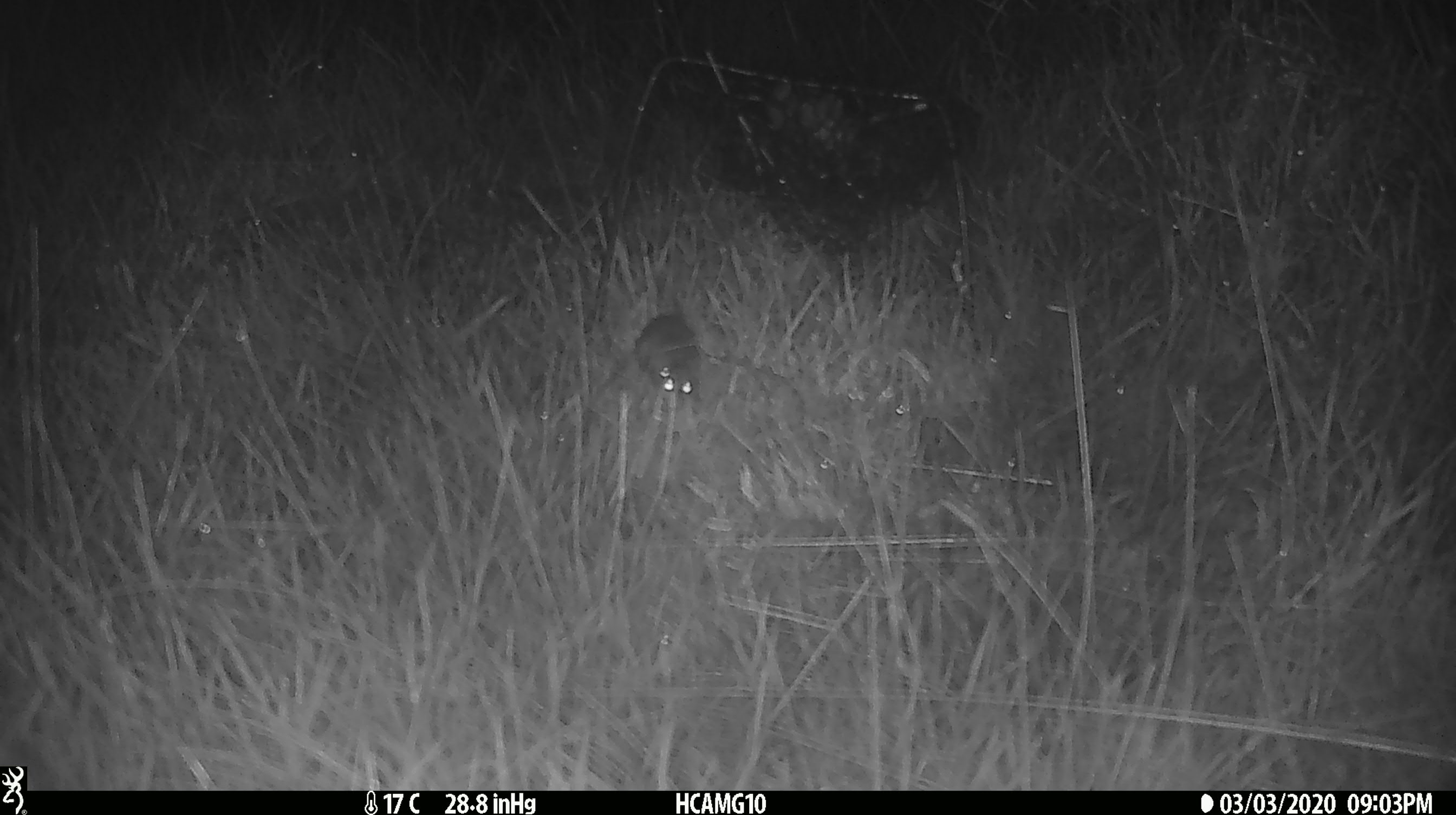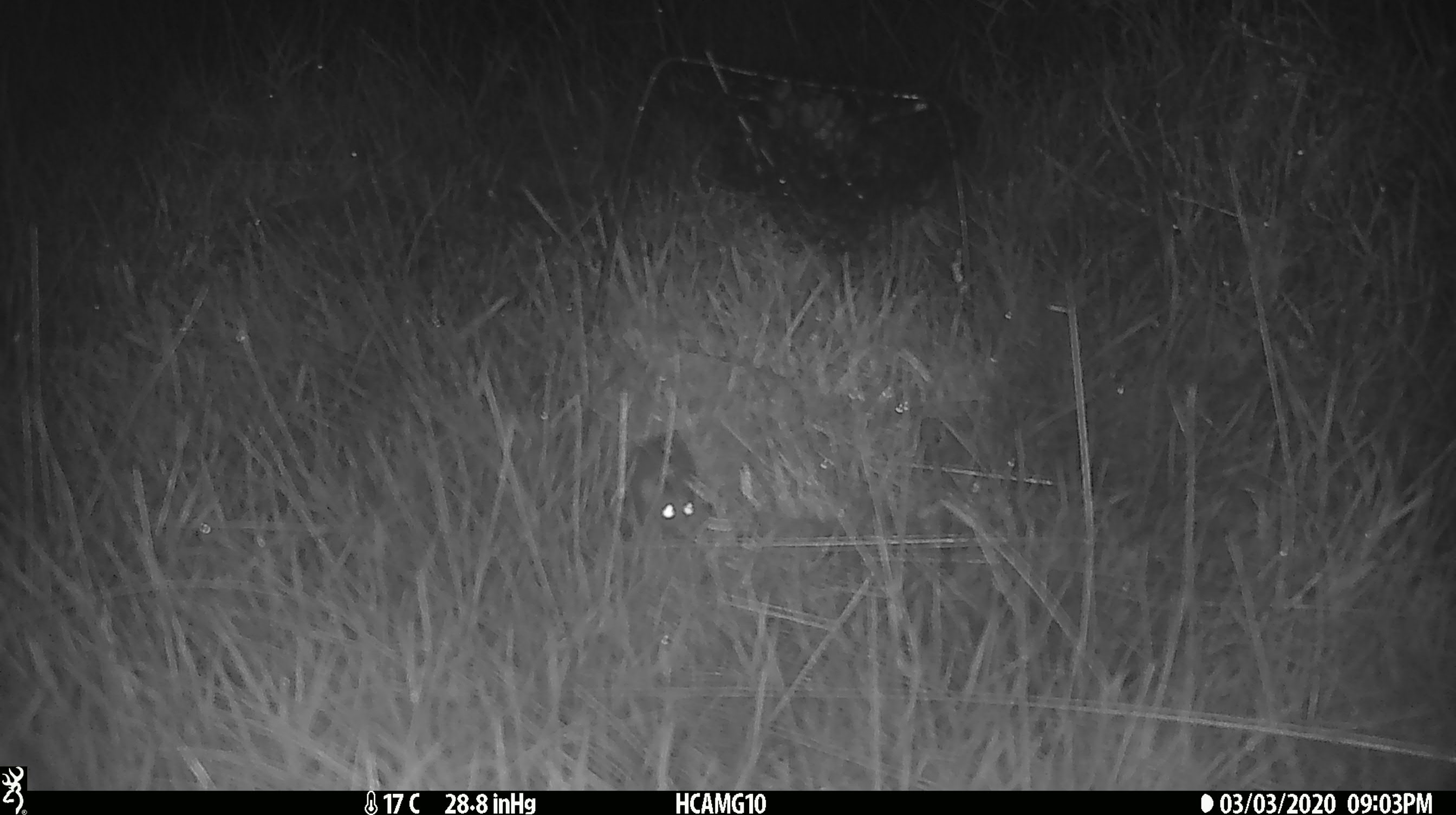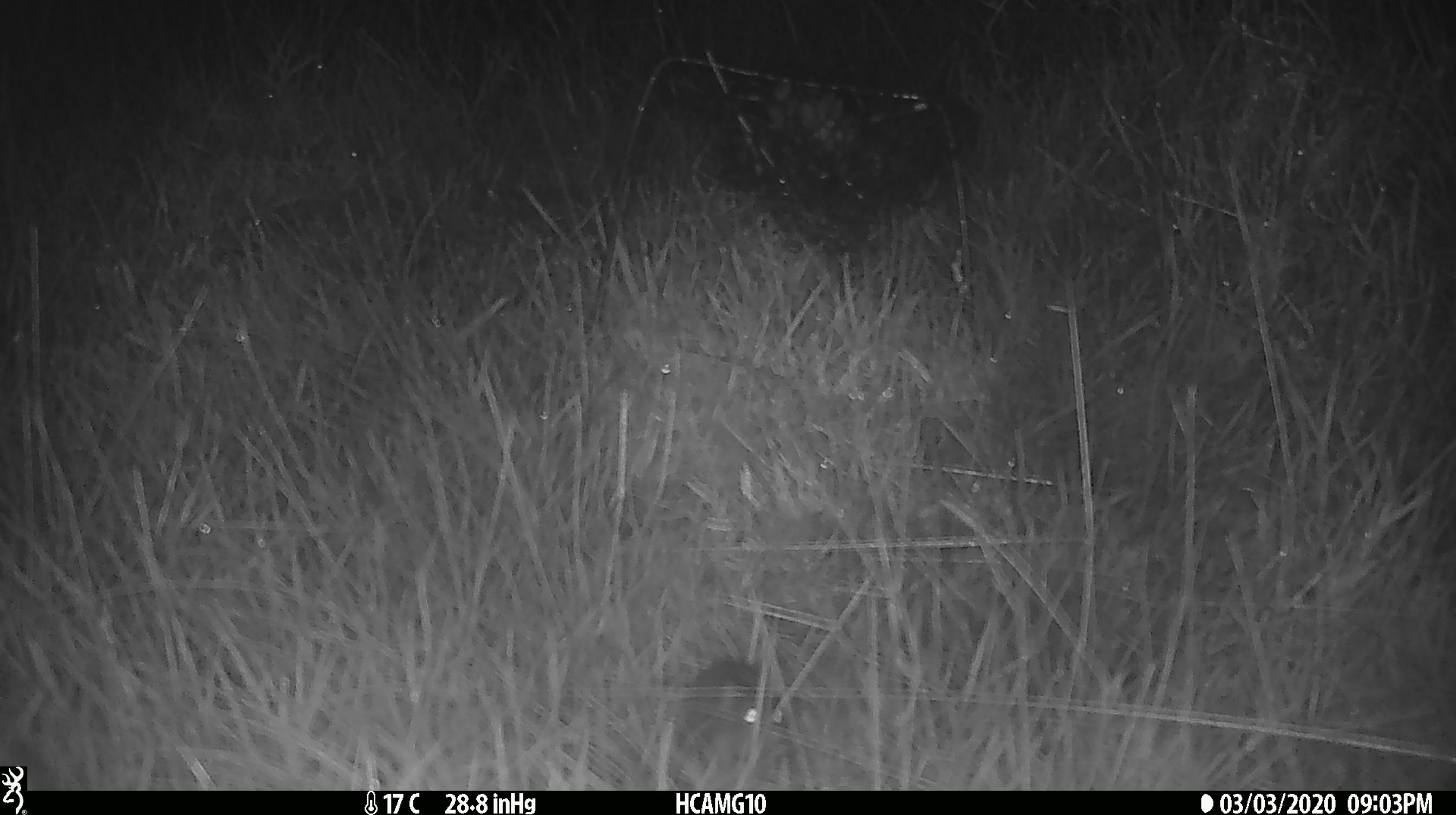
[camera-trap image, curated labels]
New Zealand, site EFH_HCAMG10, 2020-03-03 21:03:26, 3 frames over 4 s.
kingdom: Animalia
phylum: Chordata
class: Mammalia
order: Rodentia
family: Muridae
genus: Mus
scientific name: Mus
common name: mouse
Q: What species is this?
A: Mouse (Mus).